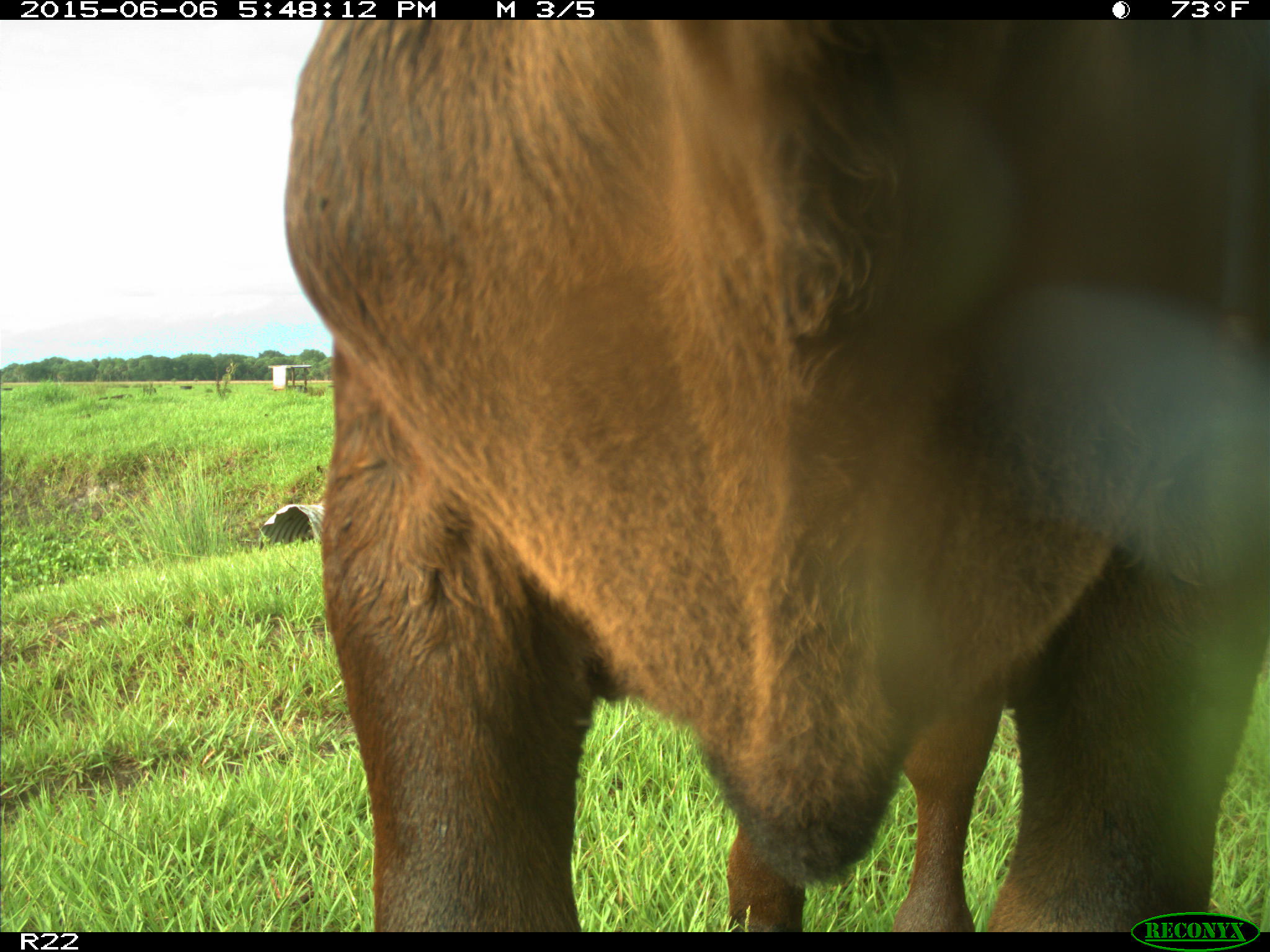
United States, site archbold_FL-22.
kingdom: Animalia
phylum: Chordata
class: Mammalia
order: Artiodactyla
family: Bovidae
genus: Bos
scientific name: Bos taurus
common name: domestic cow